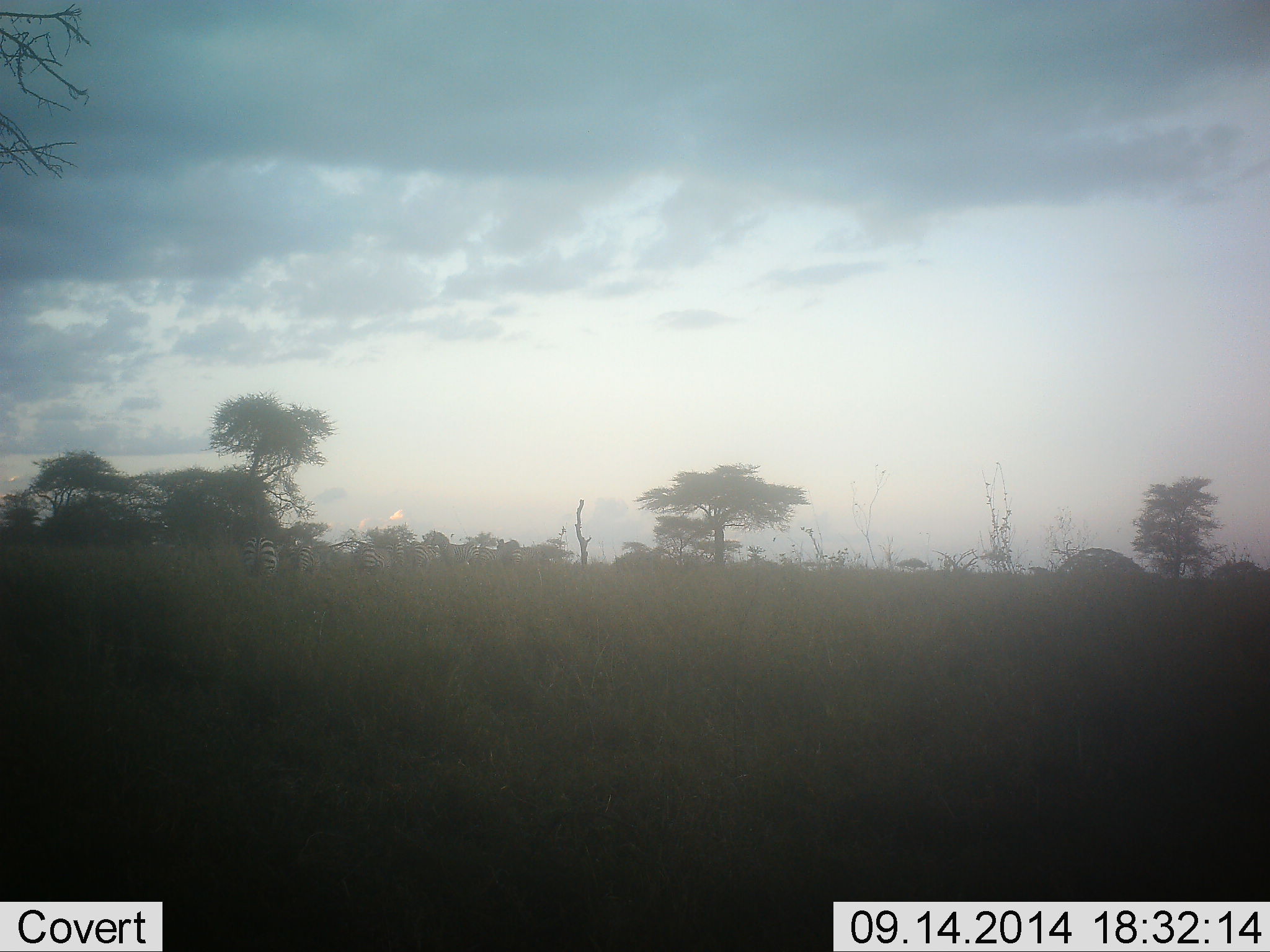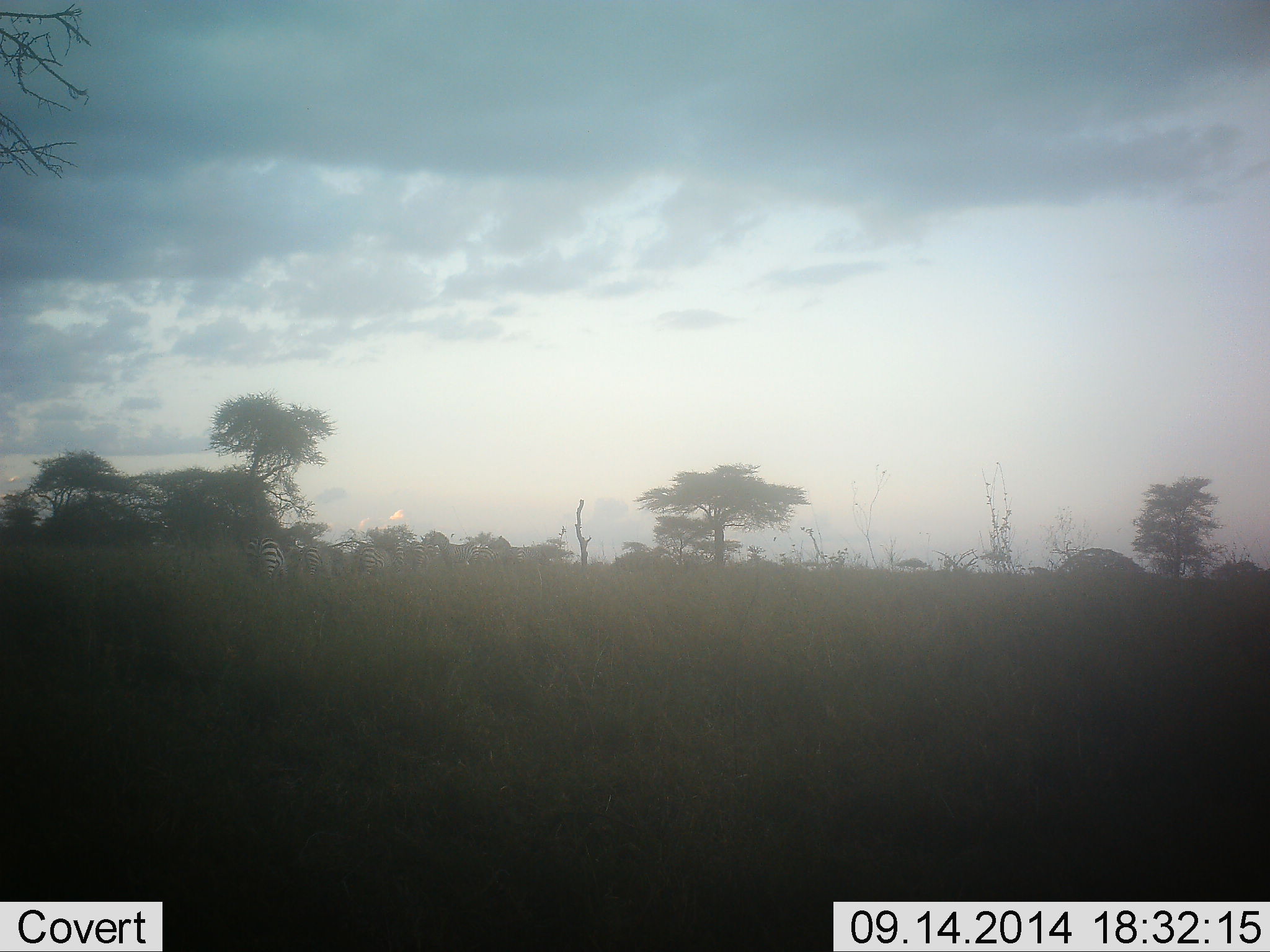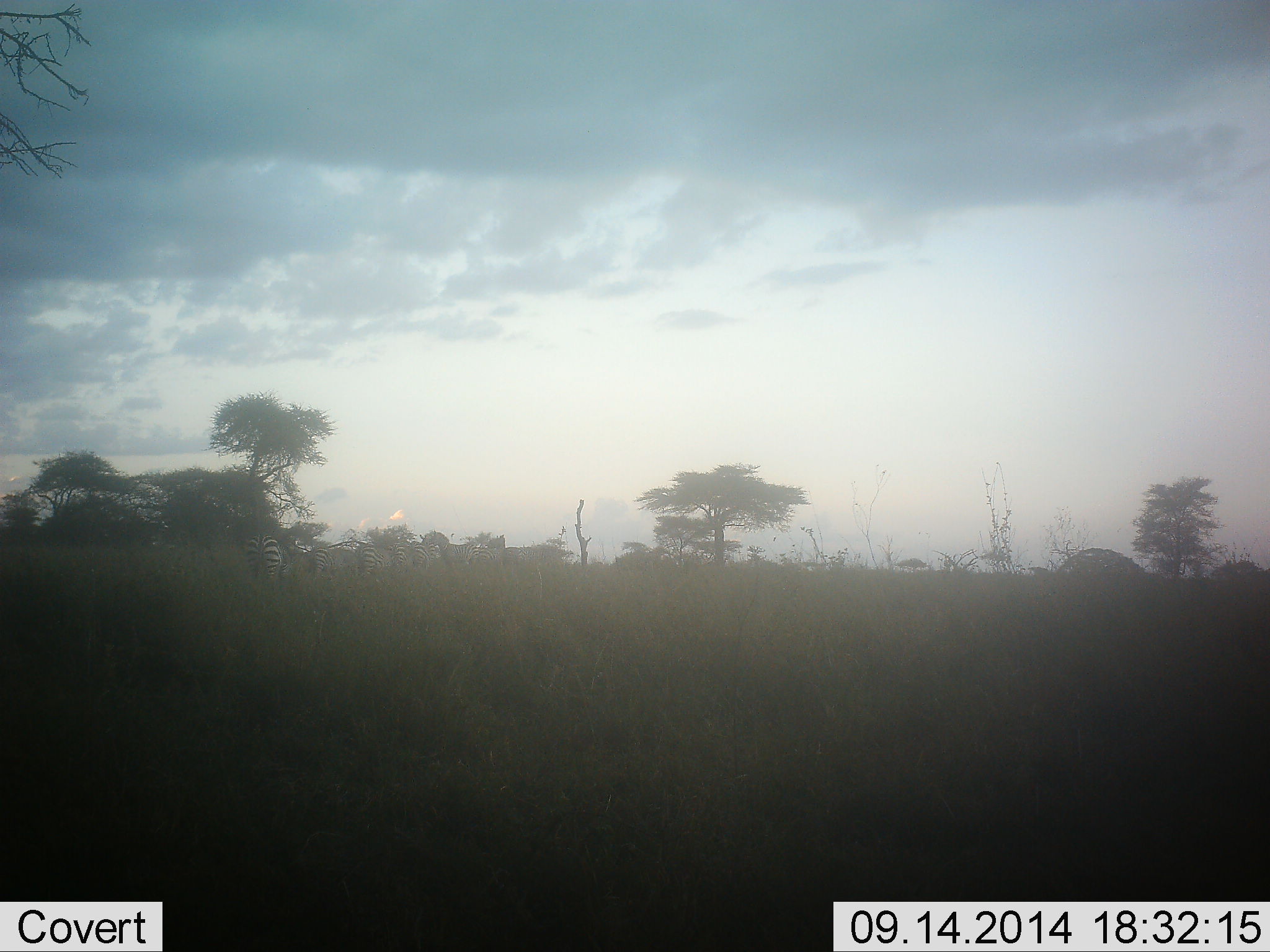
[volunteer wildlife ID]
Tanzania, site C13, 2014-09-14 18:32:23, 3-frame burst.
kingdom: Animalia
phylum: Chordata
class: Mammalia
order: Perissodactyla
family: Equidae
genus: Equus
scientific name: Equus quagga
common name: plains zebra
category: zebra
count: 5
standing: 50%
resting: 0%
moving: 50%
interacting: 0%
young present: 0%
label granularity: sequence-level